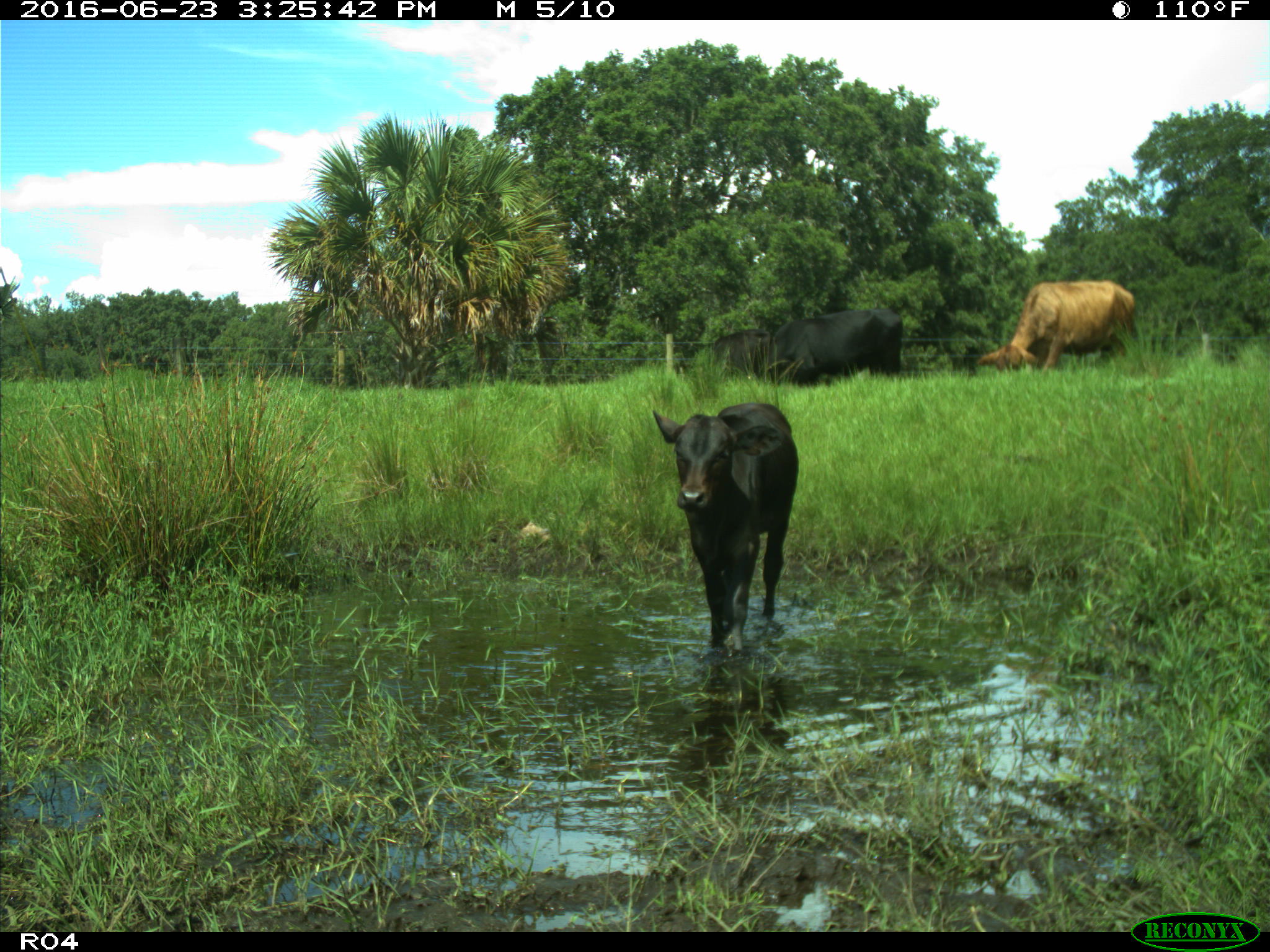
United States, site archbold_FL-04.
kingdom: Animalia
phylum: Chordata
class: Mammalia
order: Artiodactyla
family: Bovidae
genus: Bos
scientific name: Bos taurus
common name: domestic cow